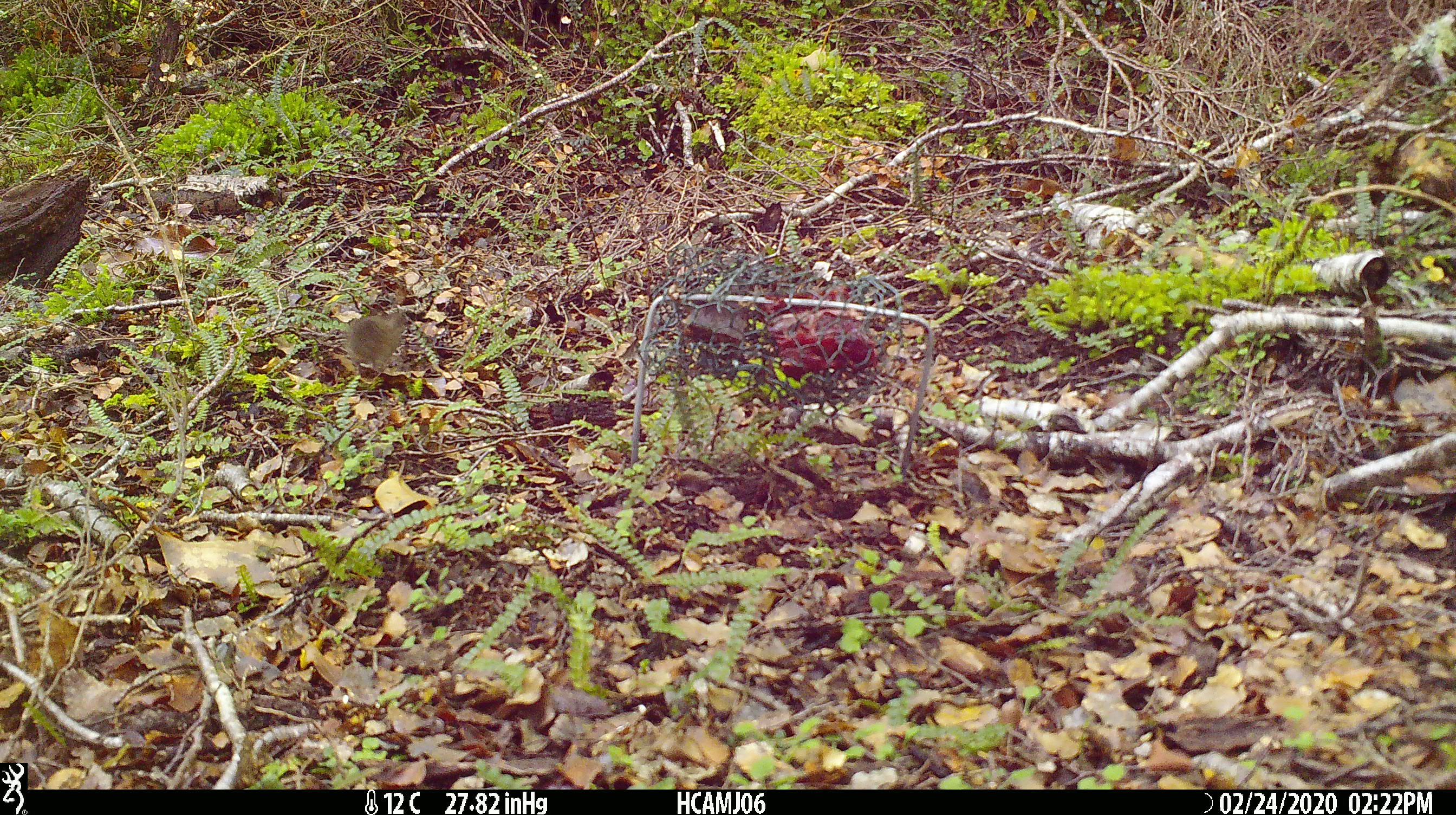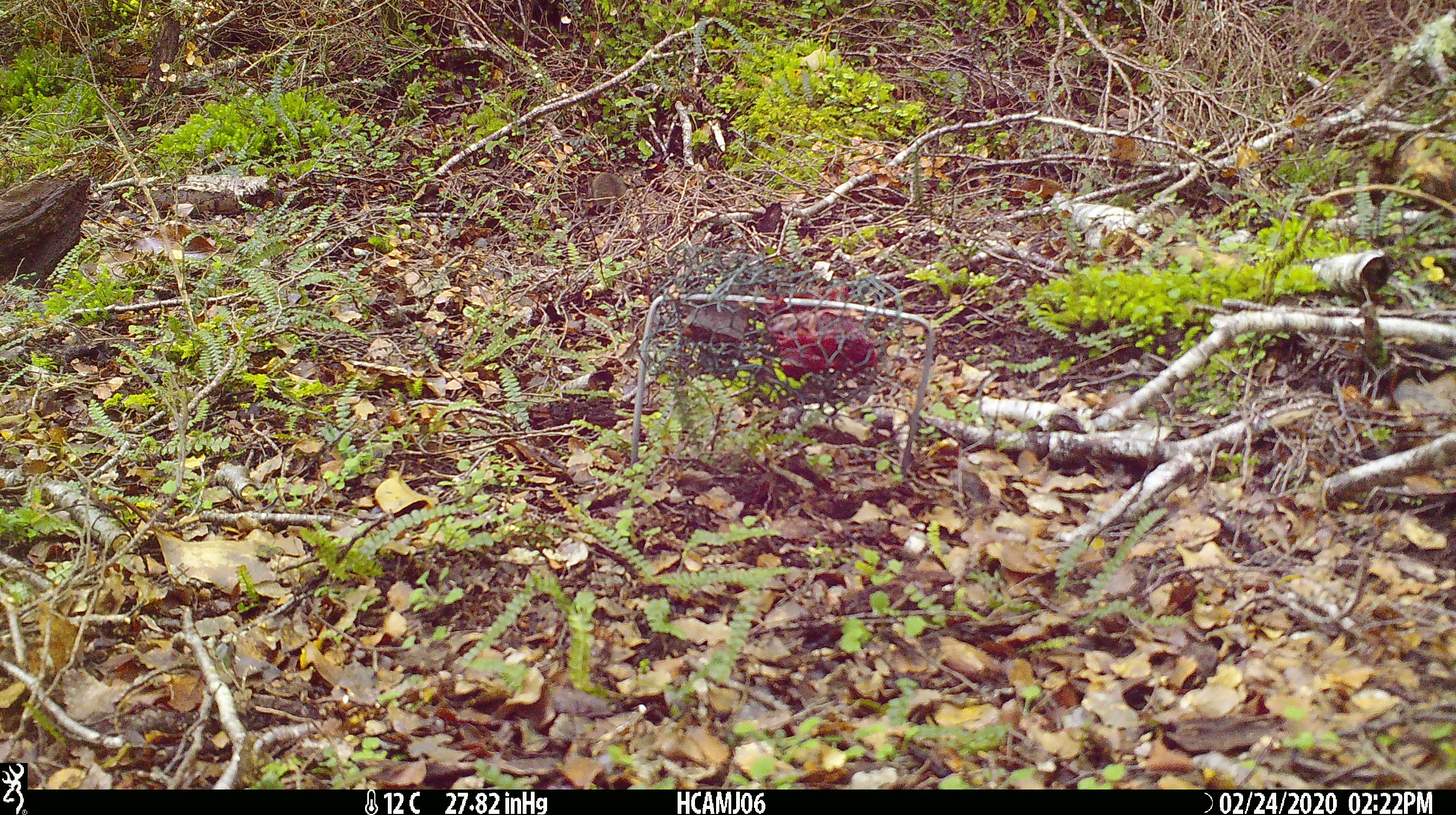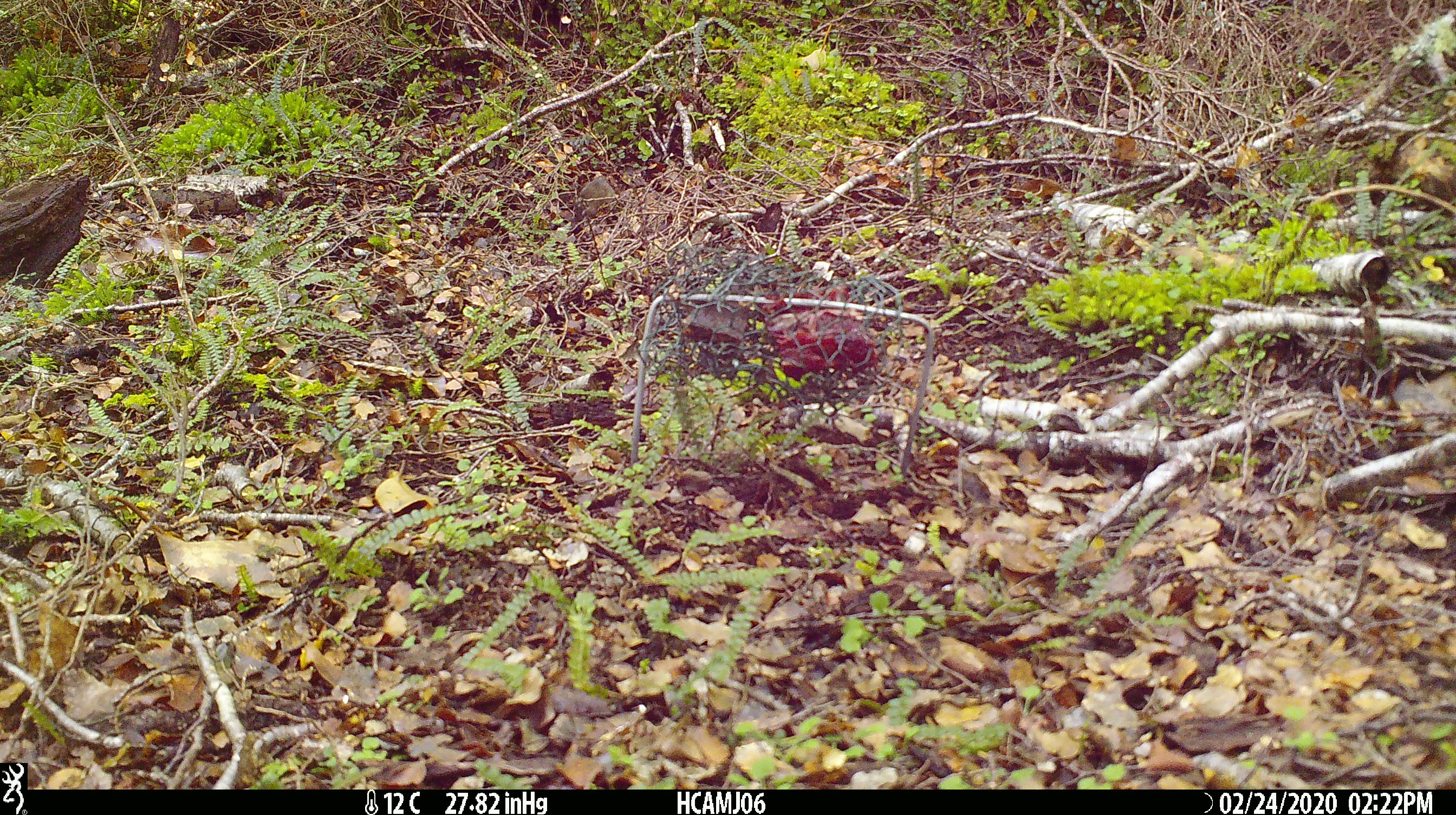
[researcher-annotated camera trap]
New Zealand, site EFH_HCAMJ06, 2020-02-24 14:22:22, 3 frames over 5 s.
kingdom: Animalia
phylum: Chordata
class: Mammalia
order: Rodentia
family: Muridae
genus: Mus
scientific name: Mus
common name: mouse